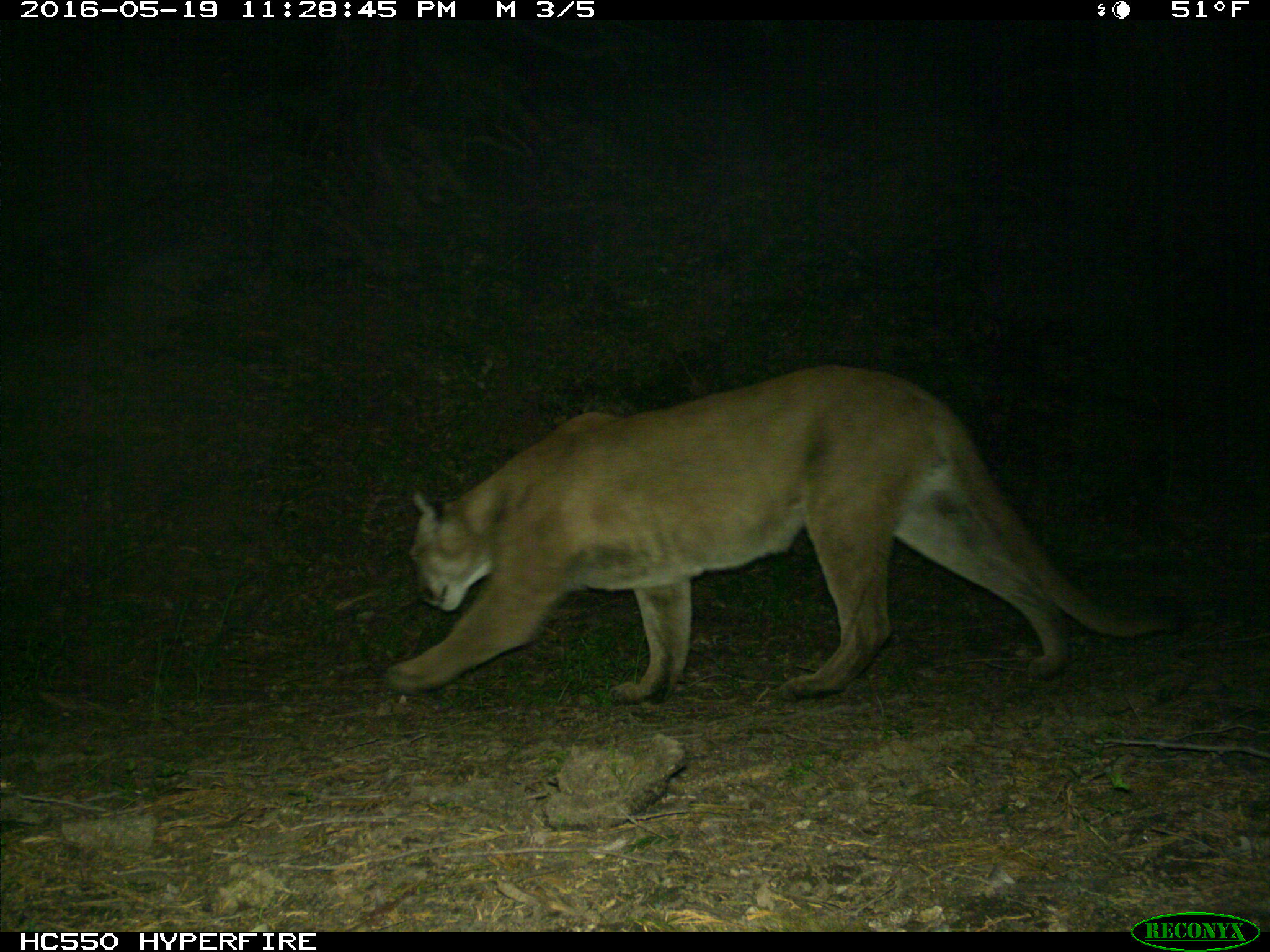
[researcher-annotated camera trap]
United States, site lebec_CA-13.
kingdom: Animalia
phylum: Chordata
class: Mammalia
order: Carnivora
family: Felidae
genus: Puma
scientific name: Puma concolor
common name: mountain lion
Puma concolor (mountain lion).